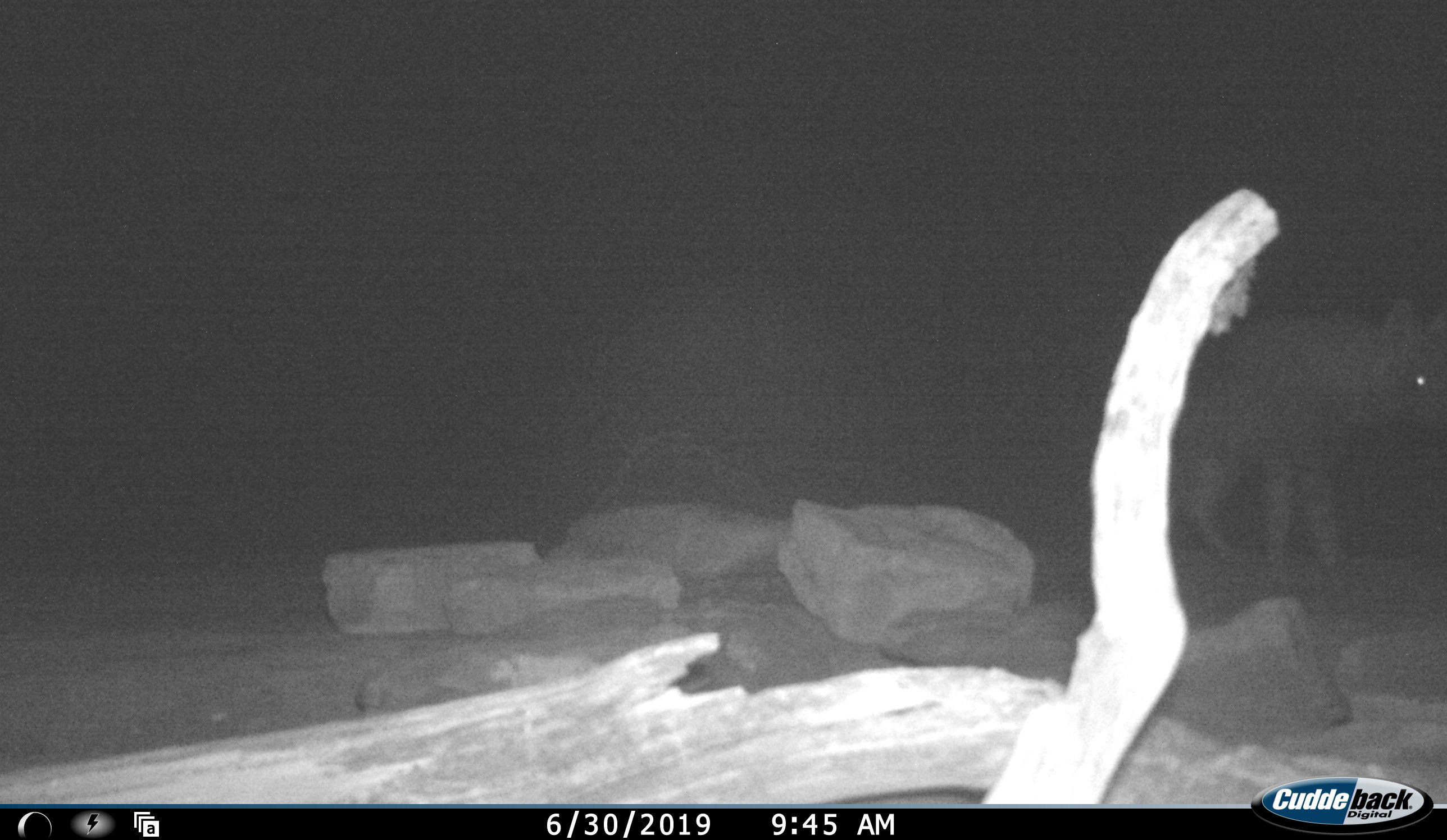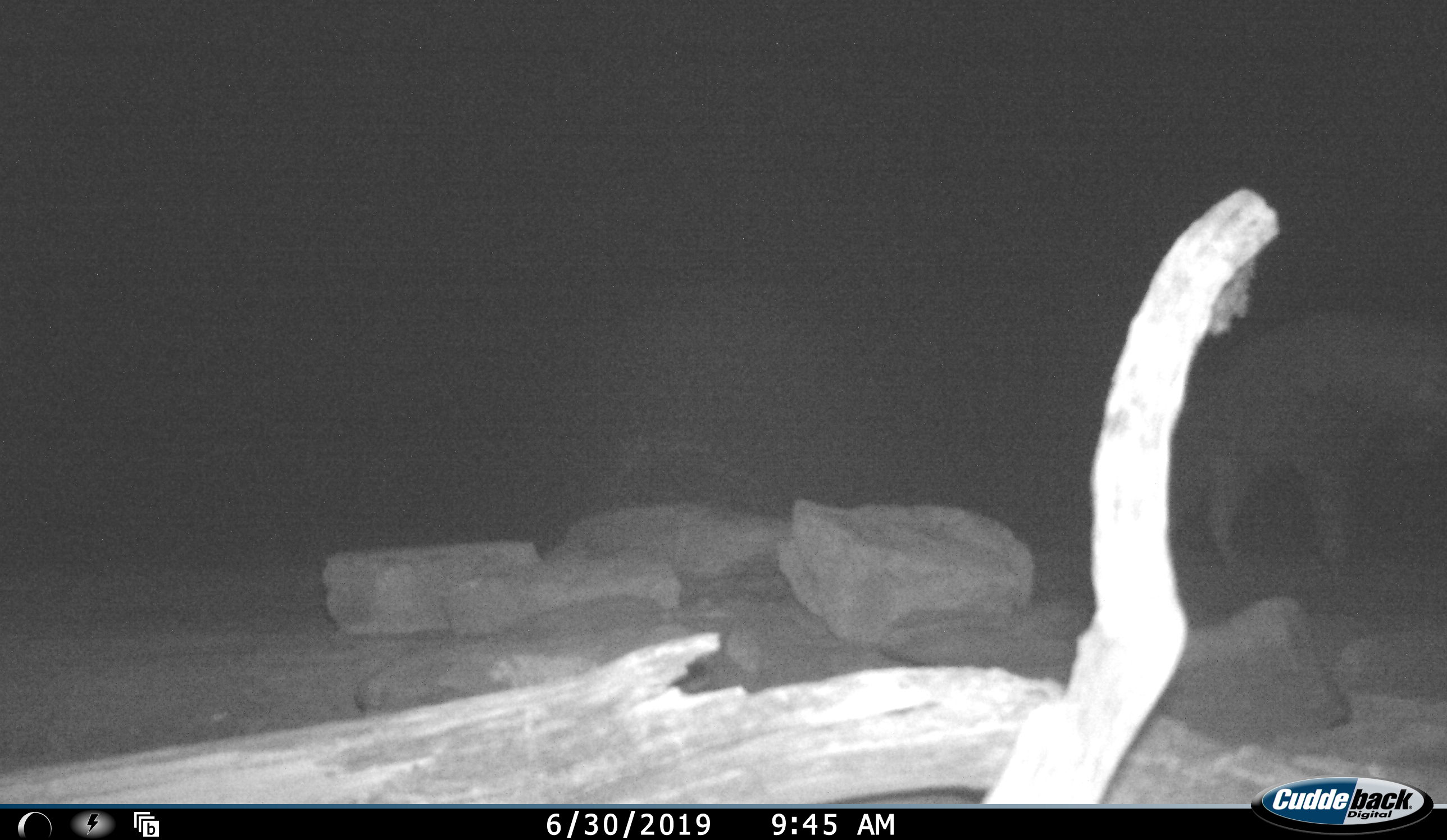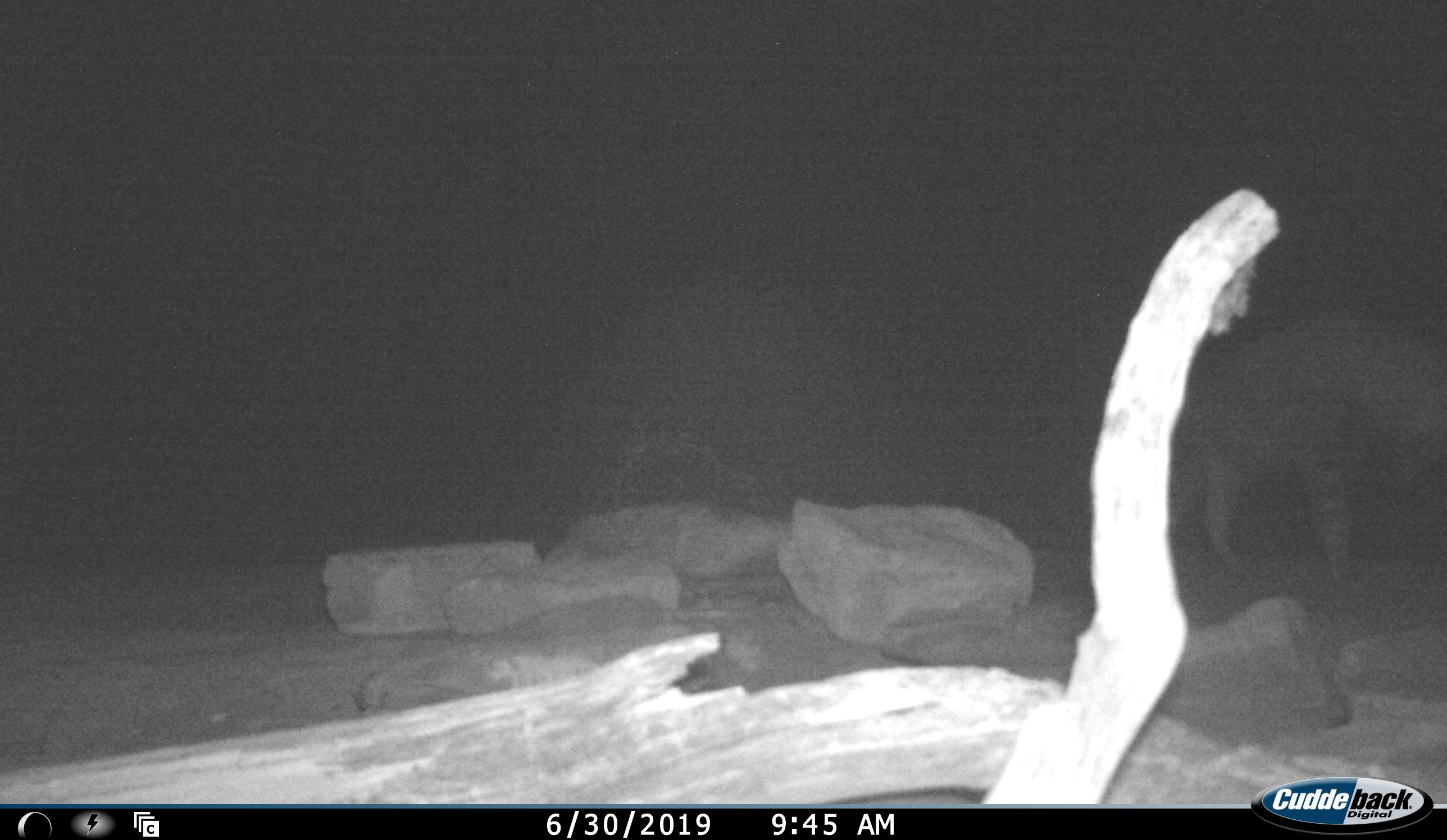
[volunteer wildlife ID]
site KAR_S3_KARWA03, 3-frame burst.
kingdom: Animalia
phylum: Chordata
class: Mammalia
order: Carnivora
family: Hyaenidae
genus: Parahyaena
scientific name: Parahyaena brunnea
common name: brown hyena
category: hyenabrown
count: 1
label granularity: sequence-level